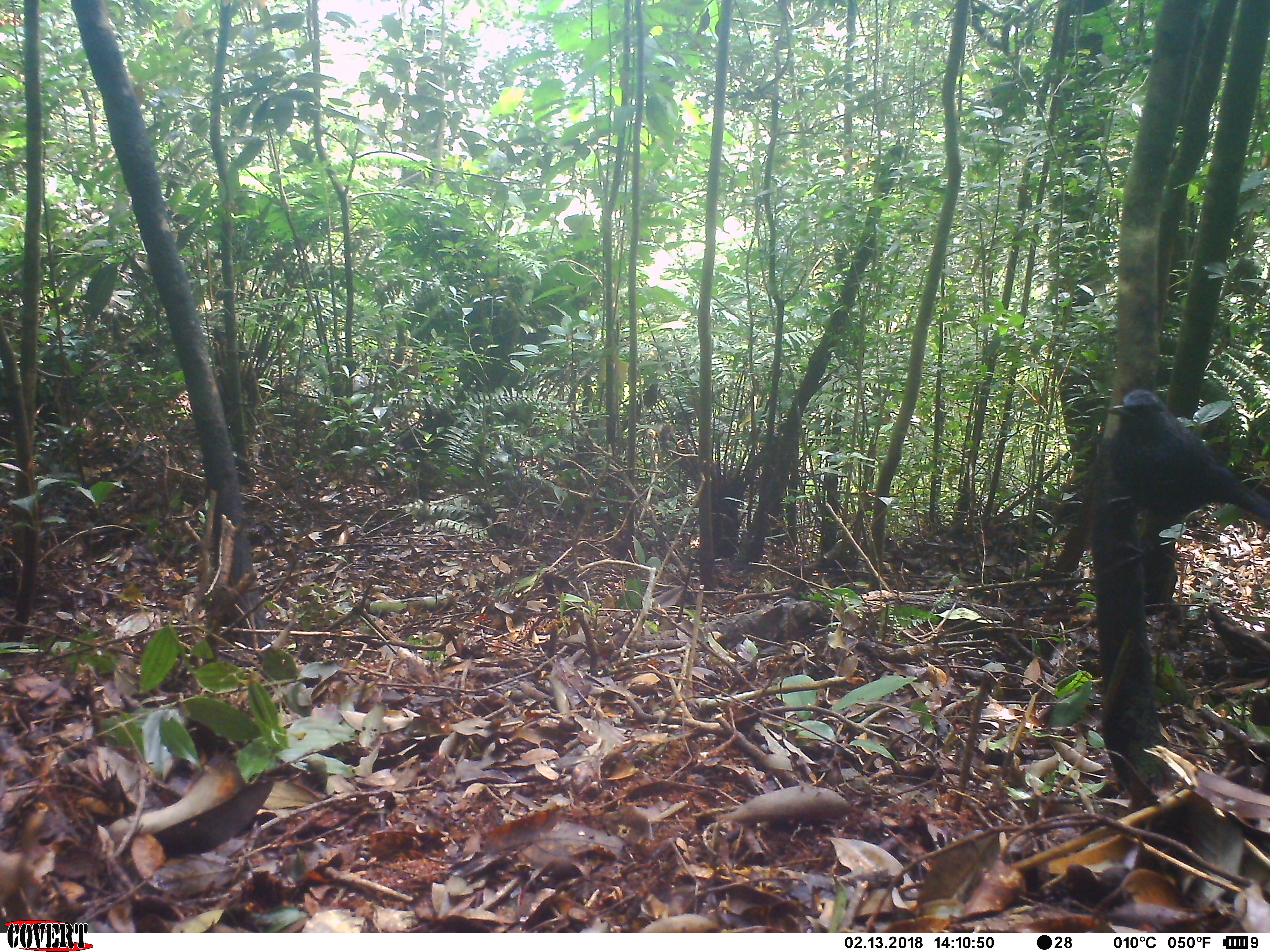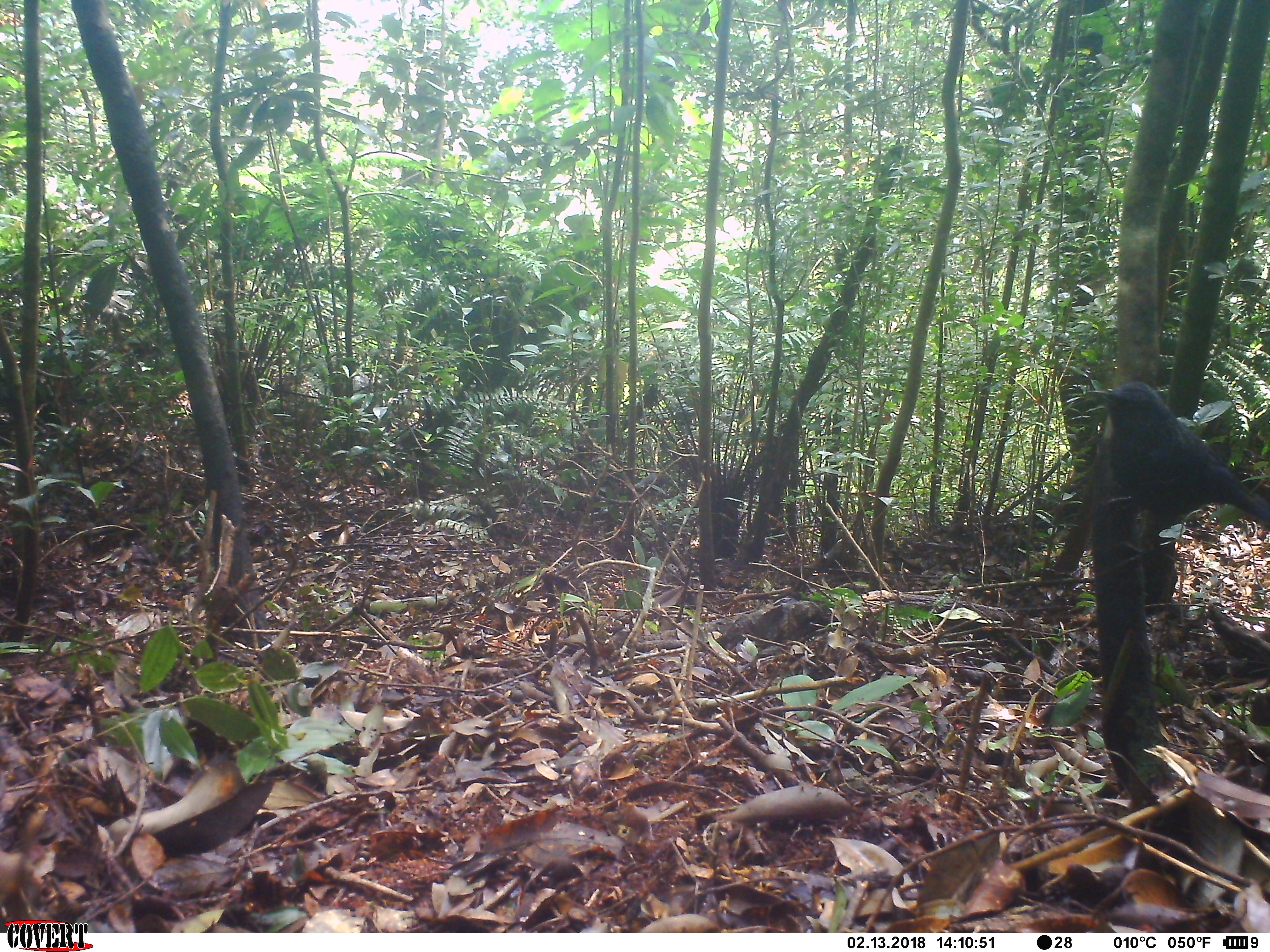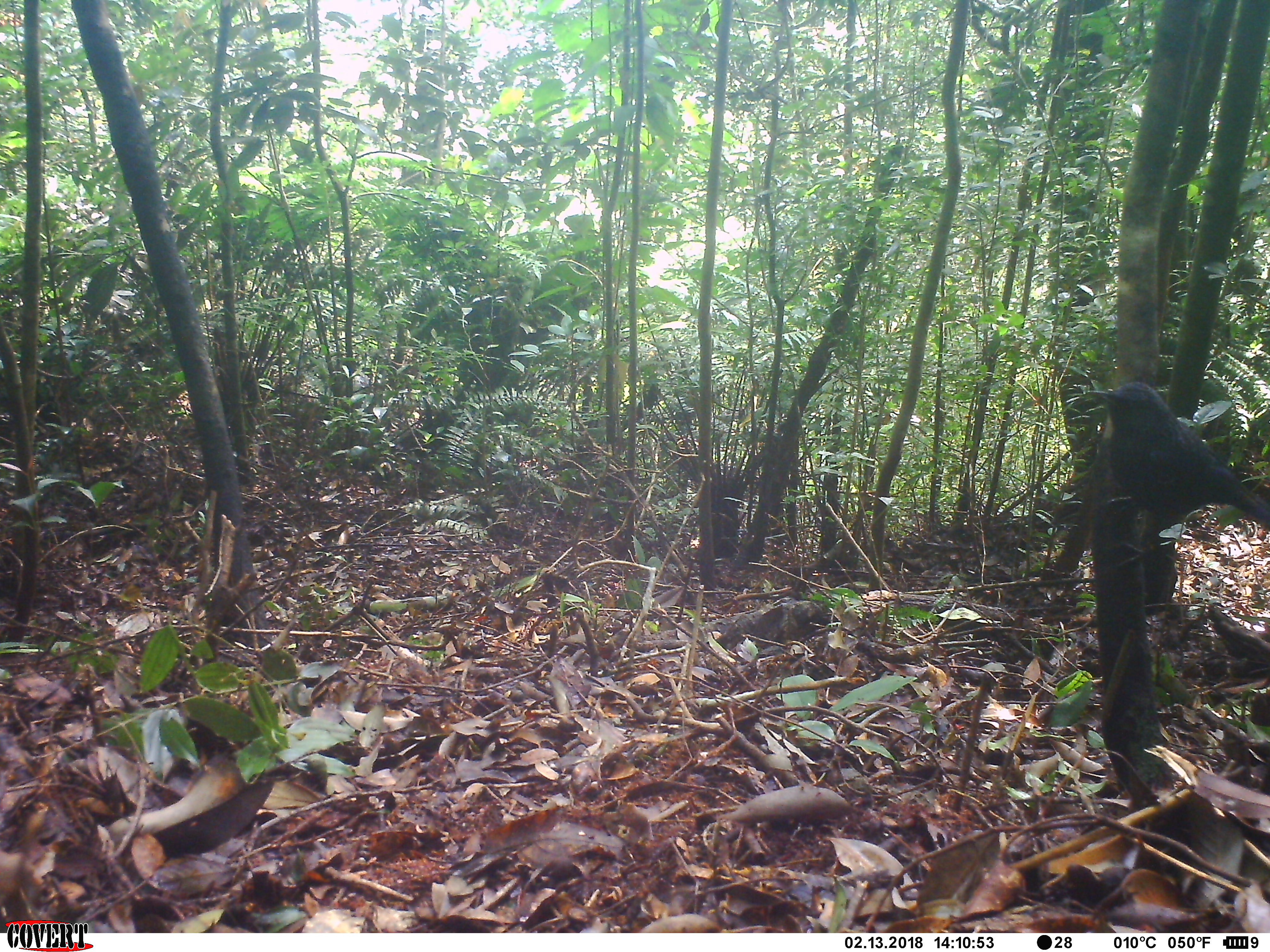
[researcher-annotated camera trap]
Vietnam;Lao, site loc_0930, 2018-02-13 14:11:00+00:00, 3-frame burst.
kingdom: Animalia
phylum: Chordata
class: Aves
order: Passeriformes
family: Muscicapidae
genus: Myophonus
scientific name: Myophonus caeruleus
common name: blue whistling thrush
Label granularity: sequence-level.